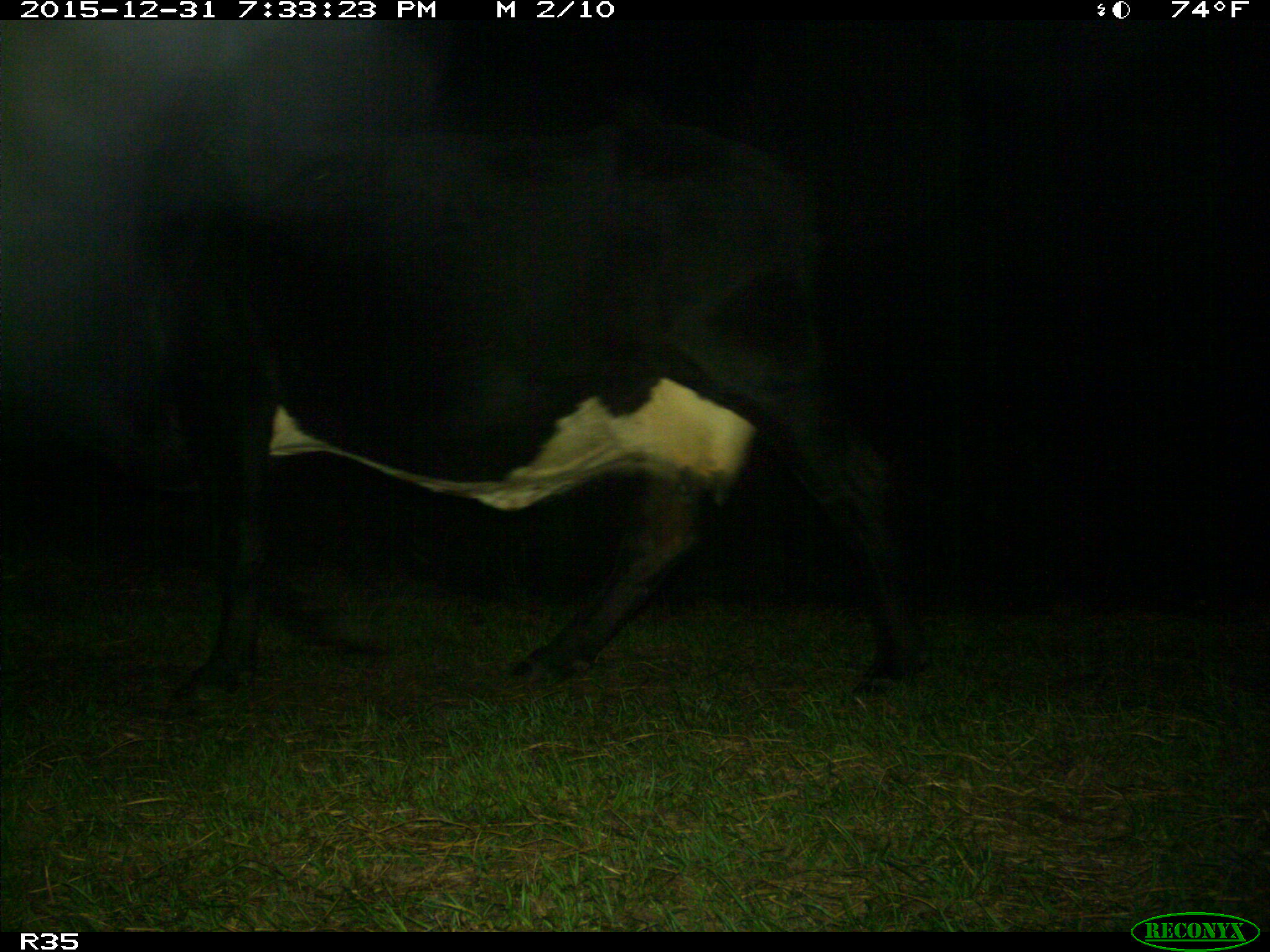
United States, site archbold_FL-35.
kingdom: Animalia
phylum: Chordata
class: Mammalia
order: Artiodactyla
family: Bovidae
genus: Bos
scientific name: Bos taurus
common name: domestic cow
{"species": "Bos taurus (domestic cow)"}